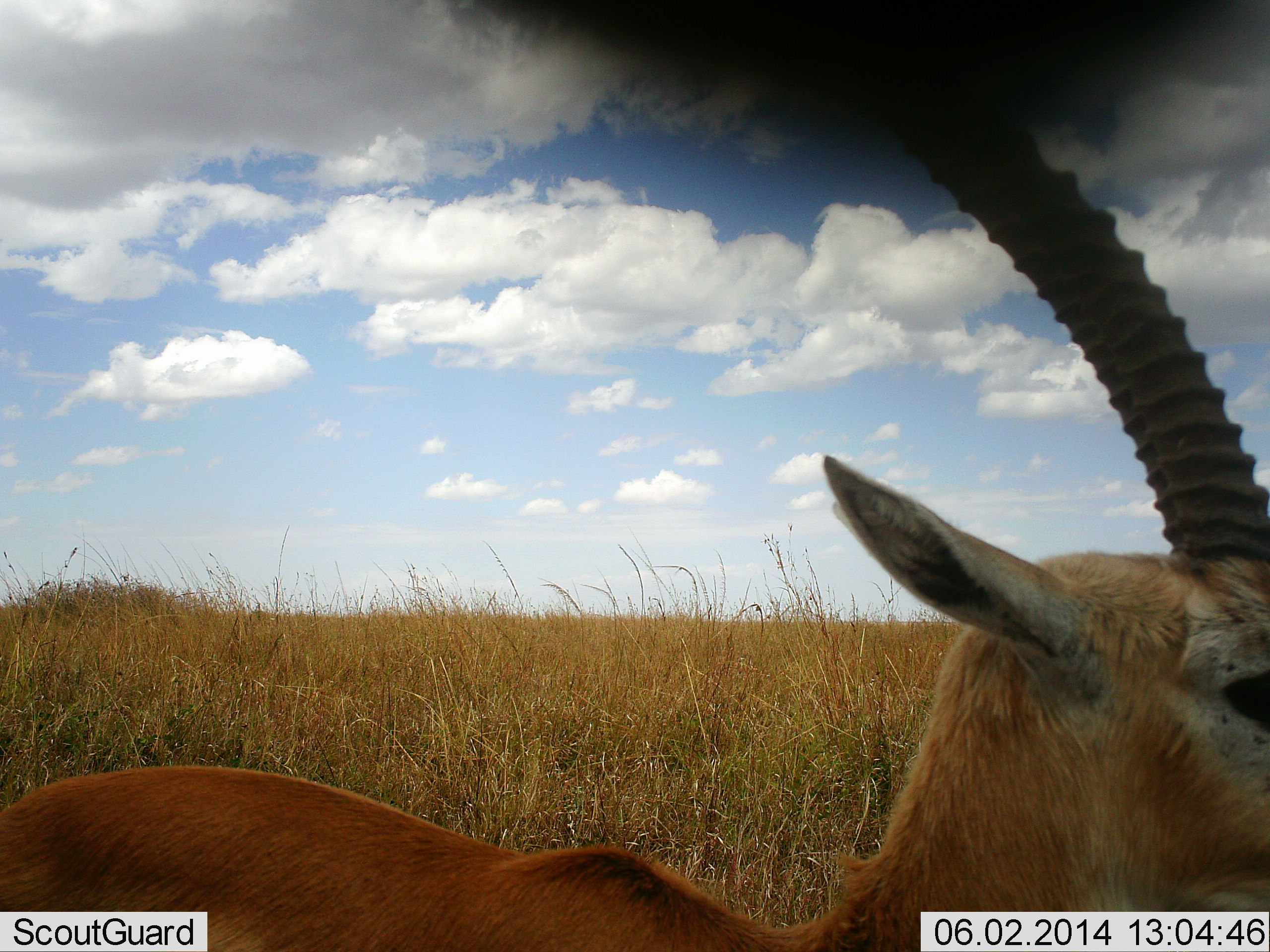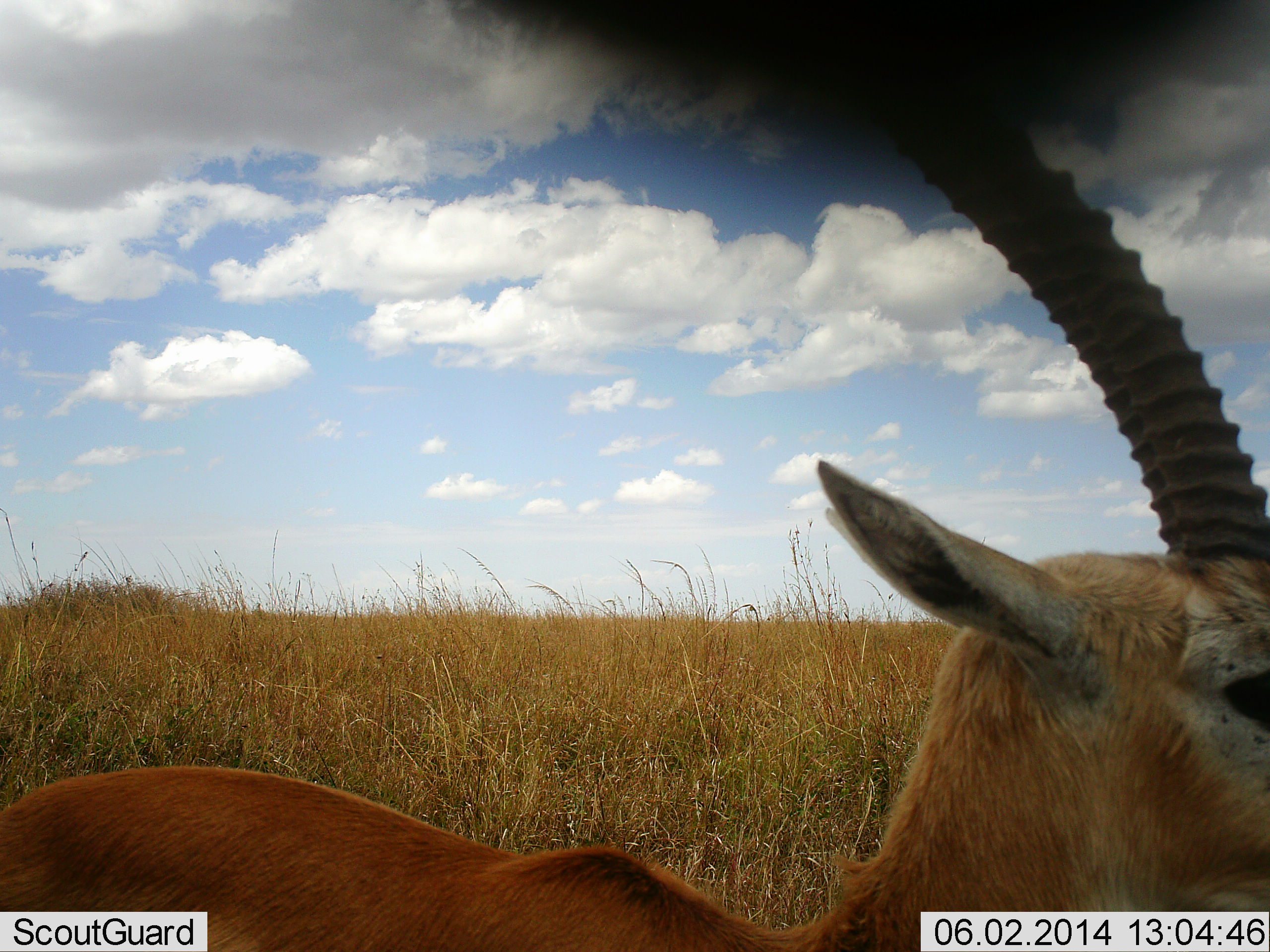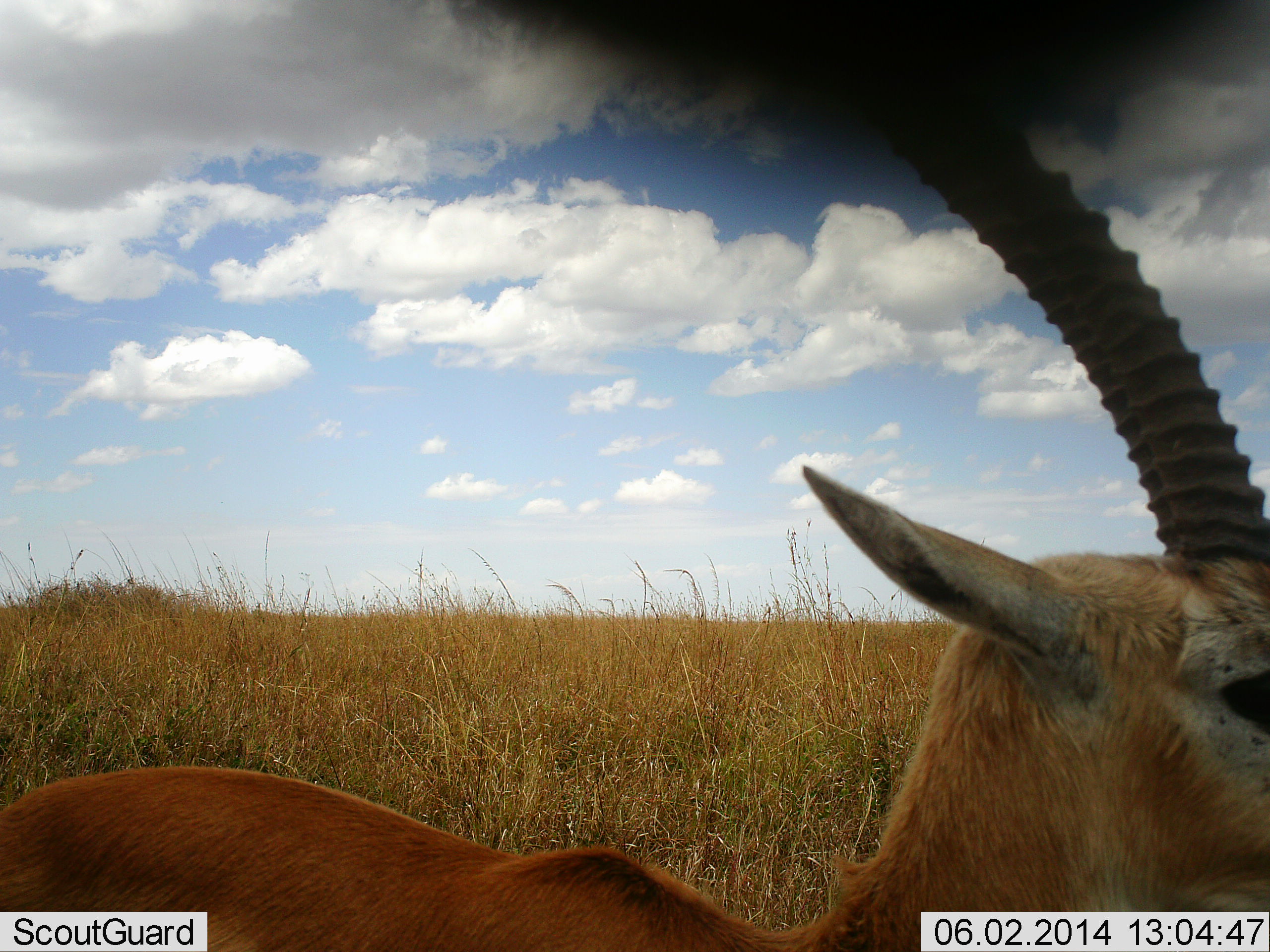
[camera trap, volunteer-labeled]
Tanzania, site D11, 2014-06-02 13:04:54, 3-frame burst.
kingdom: Animalia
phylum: Chordata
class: Mammalia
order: Artiodactyla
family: Bovidae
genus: Eudorcas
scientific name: Eudorcas thomsonii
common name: thomson's gazelle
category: gazellethomsons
Gazellethomsons (thomson's gazelle) (Eudorcas thomsonii), count 1. Behavior (volunteer vote fractions): standing 100%, resting 0%, moving 0%, interacting 0%. Young present (vote fraction): 0%. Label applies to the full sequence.